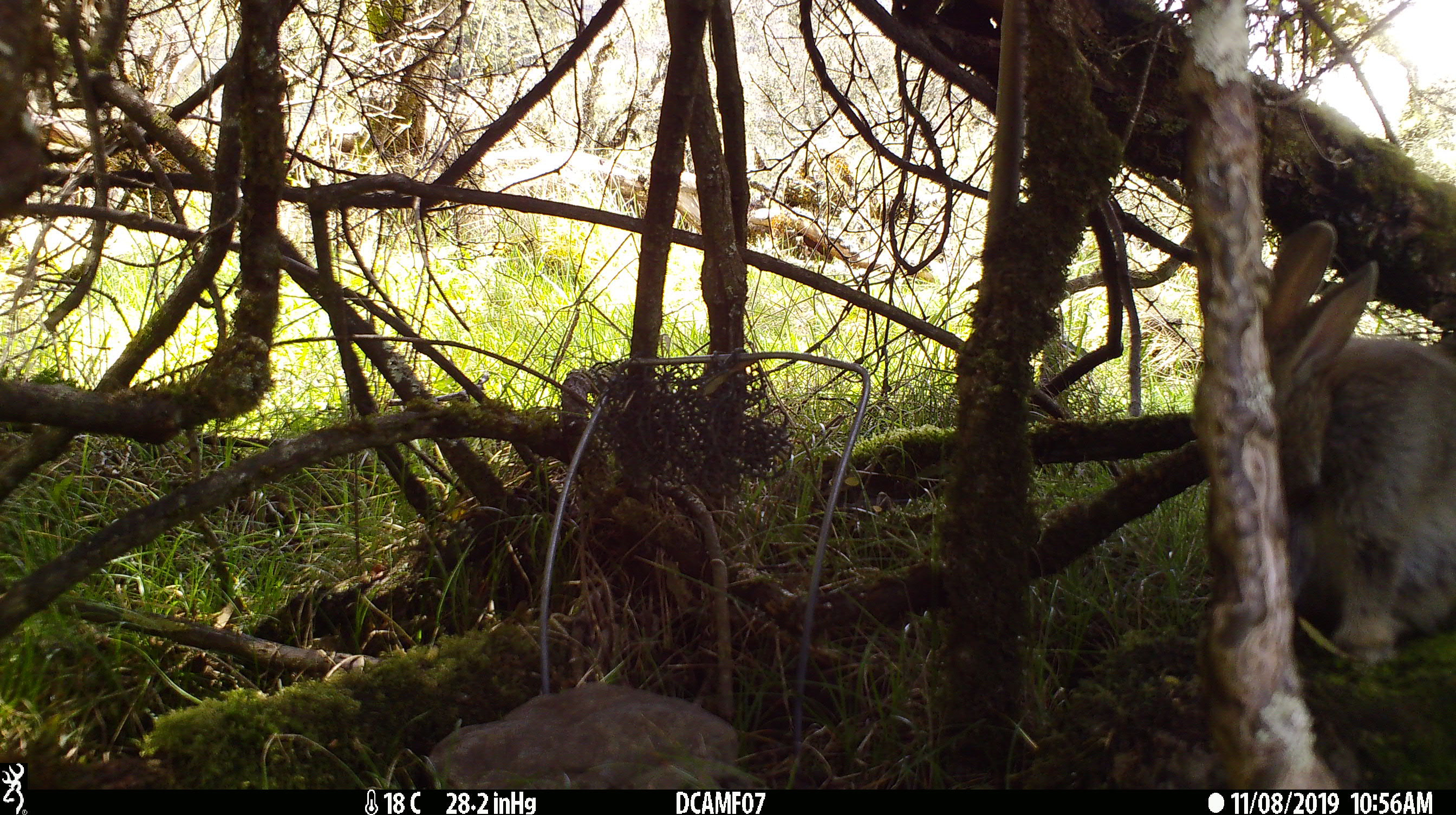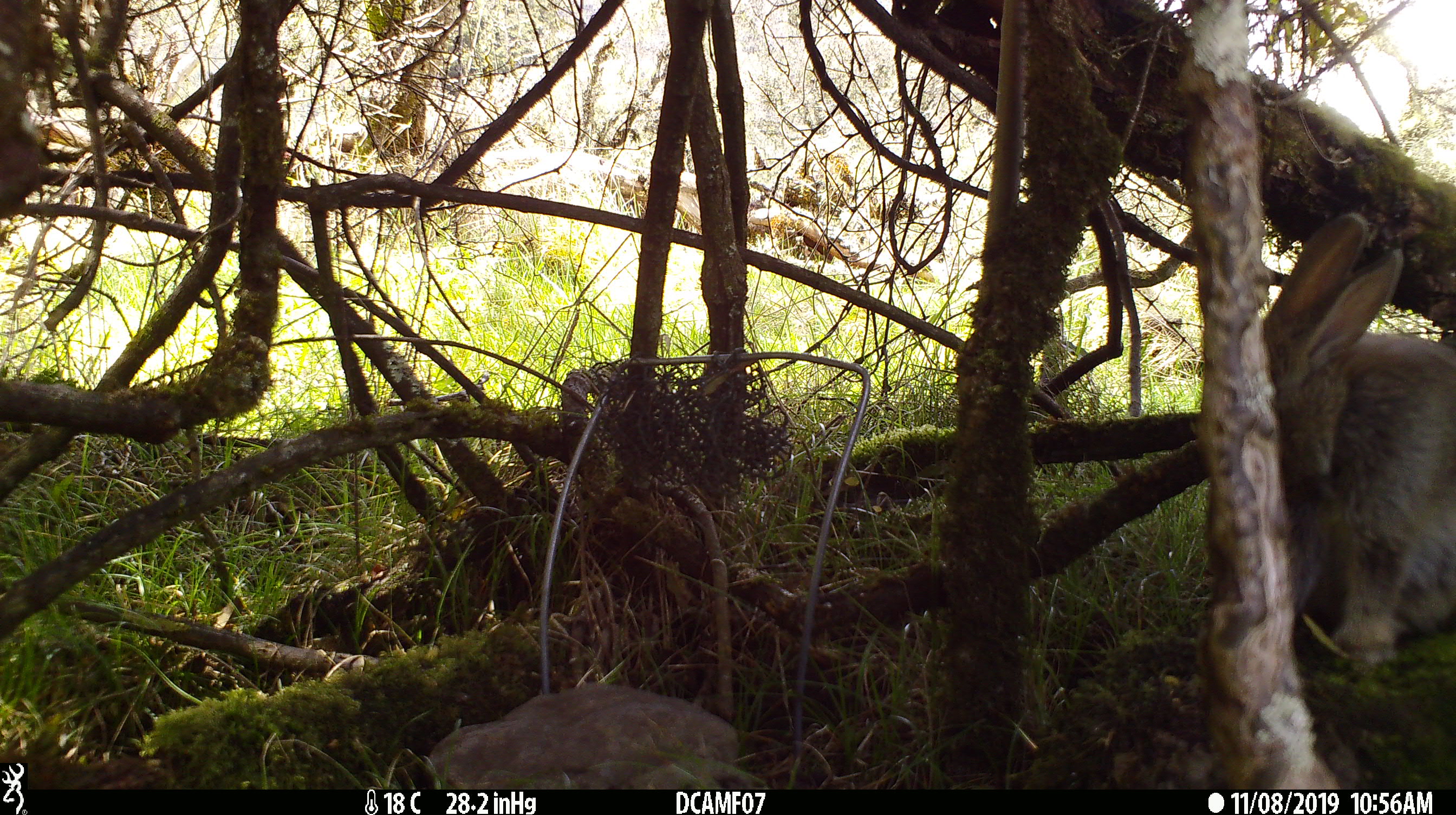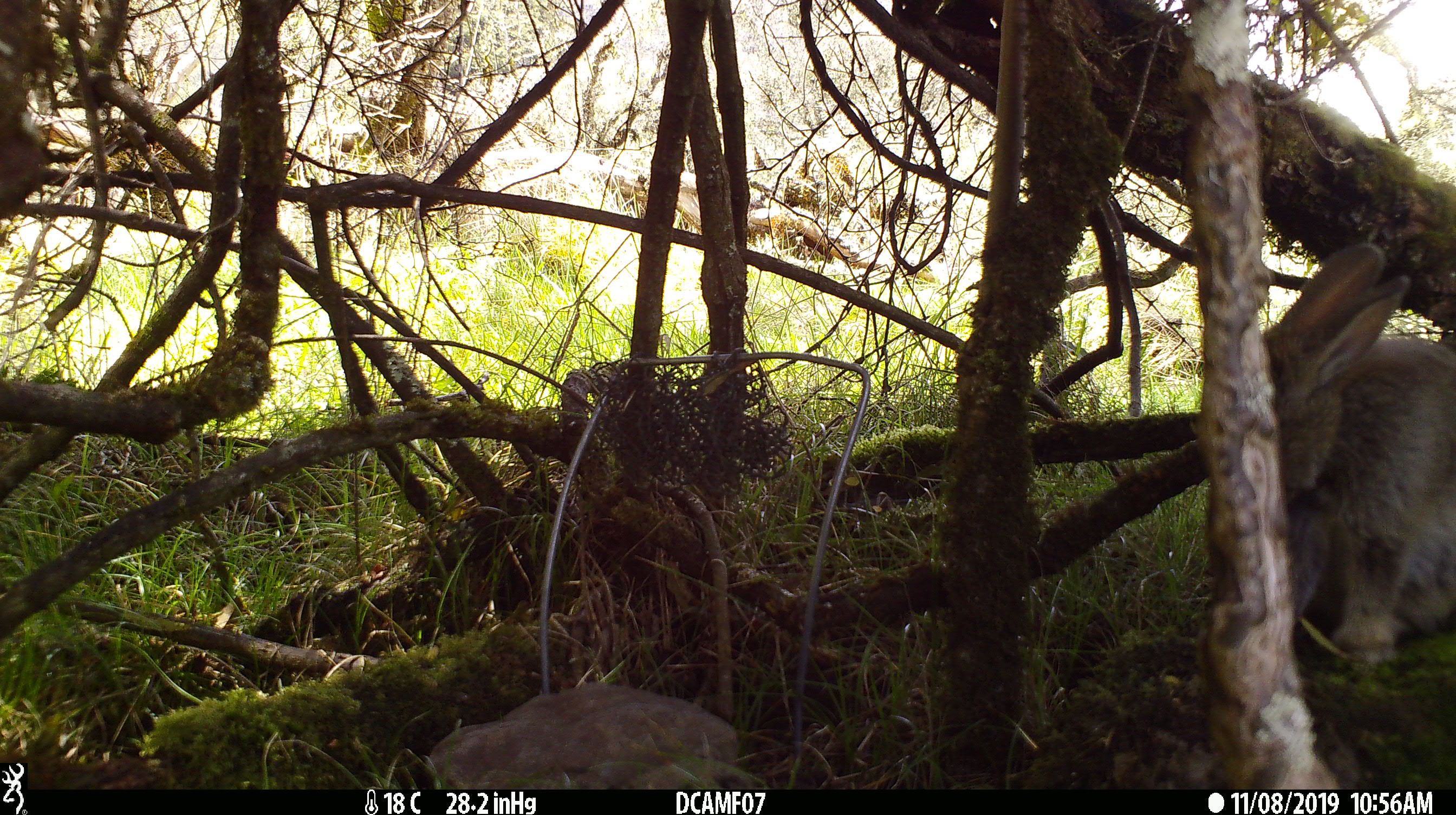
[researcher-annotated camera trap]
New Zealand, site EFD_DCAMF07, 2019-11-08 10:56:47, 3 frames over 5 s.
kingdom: Animalia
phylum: Chordata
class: Mammalia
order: Lagomorpha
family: Leporidae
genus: Oryctolagus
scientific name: Oryctolagus cuniculus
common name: european rabbit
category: rabbit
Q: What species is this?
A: Rabbit (european rabbit) (Oryctolagus cuniculus).